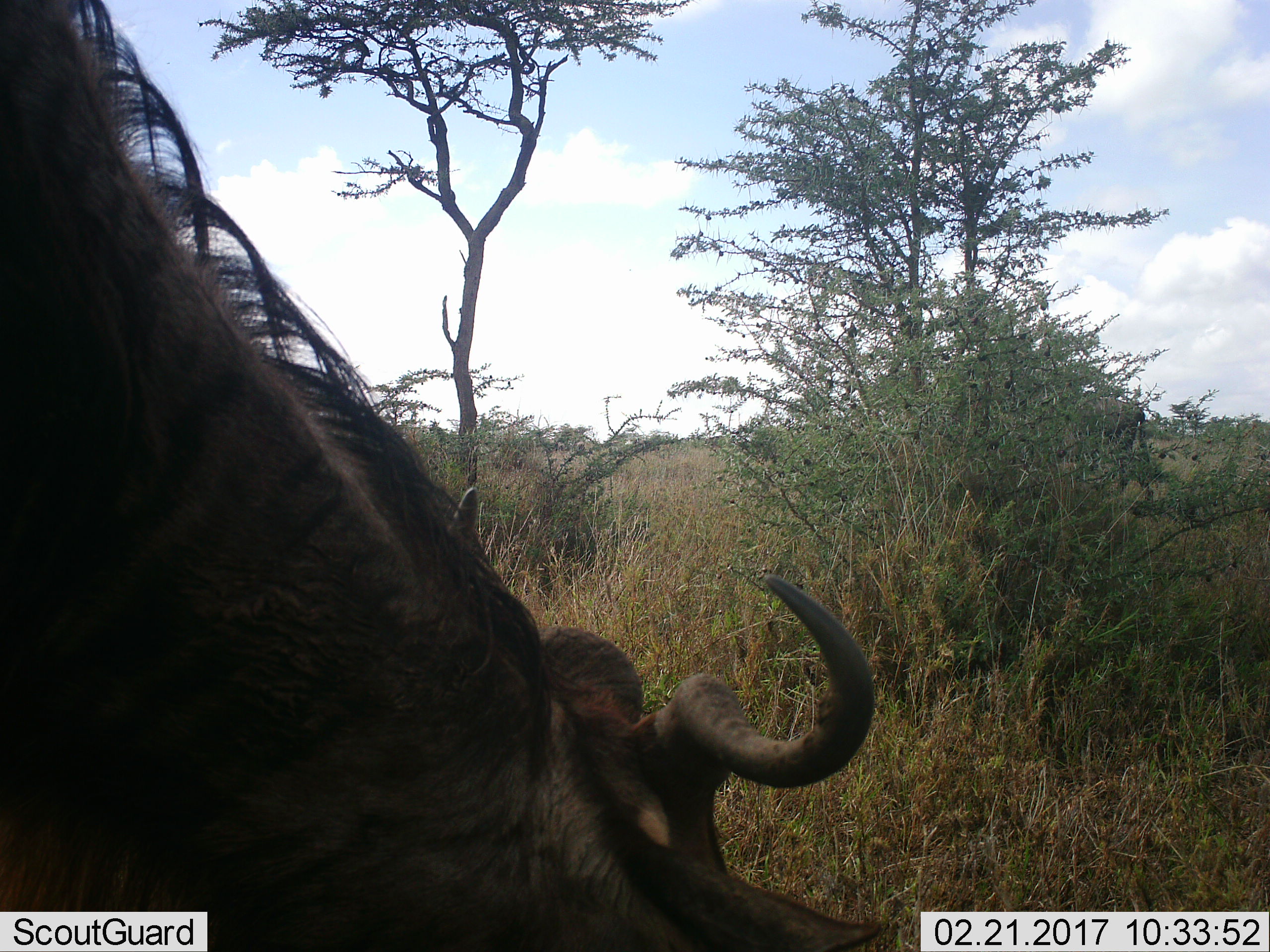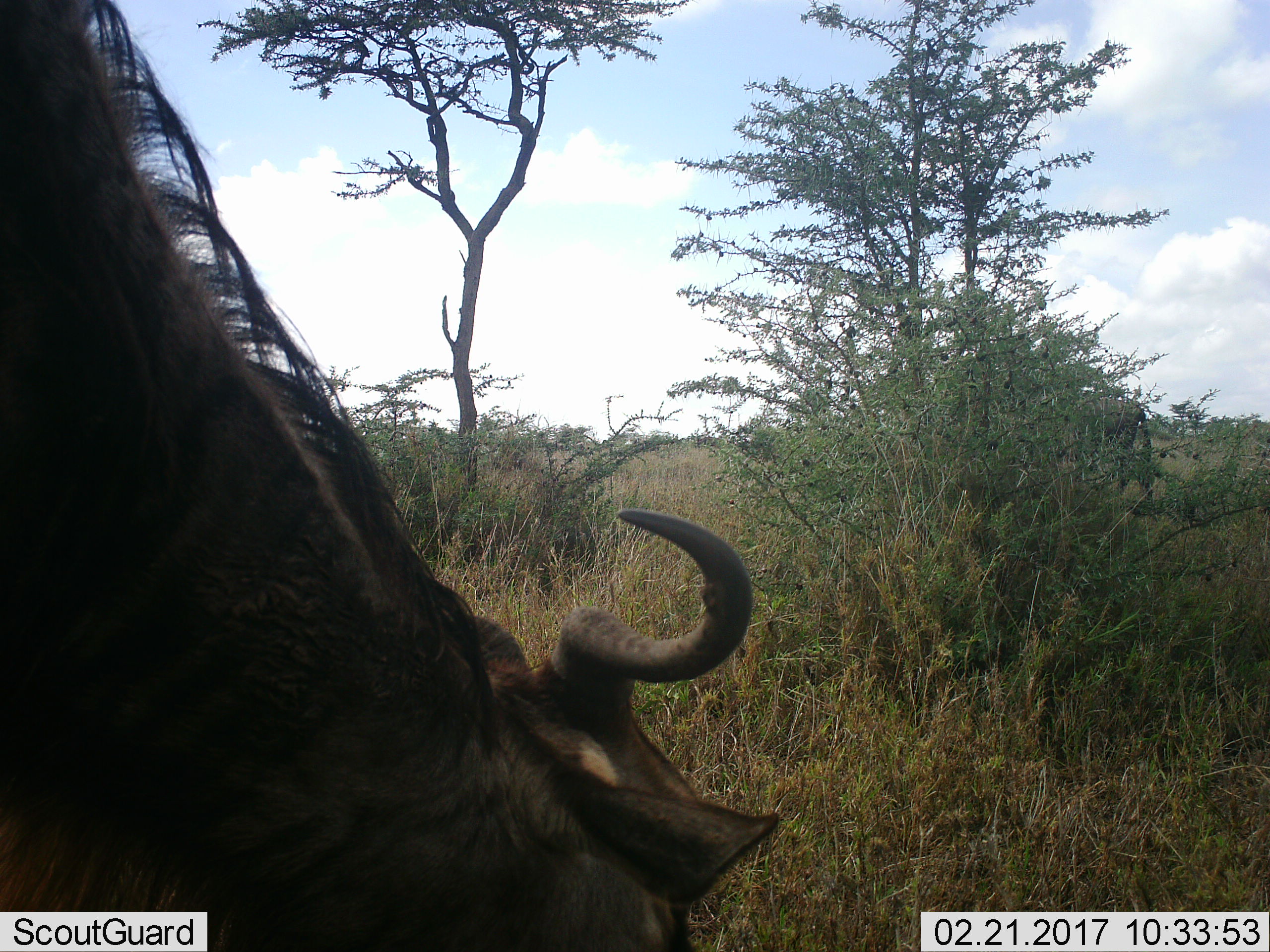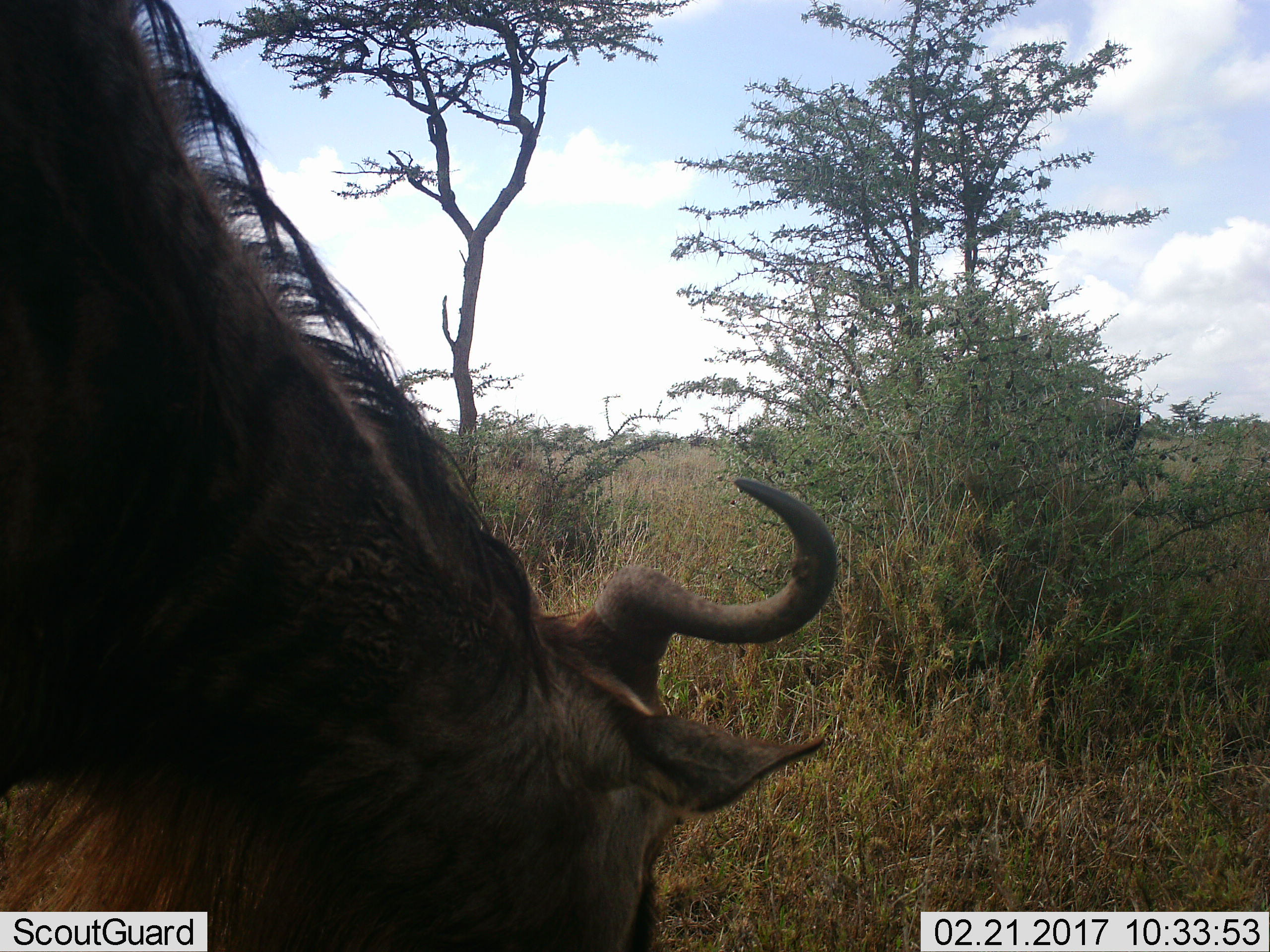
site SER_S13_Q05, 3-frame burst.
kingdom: Animalia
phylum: Chordata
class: Mammalia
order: Artiodactyla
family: Bovidae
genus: Connochaetes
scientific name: Connochaetes taurinus taurinus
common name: blue wildebeest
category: wildebeestblue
Wildebeestblue (blue wildebeest) (Connochaetes taurinus taurinus), count 1. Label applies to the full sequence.